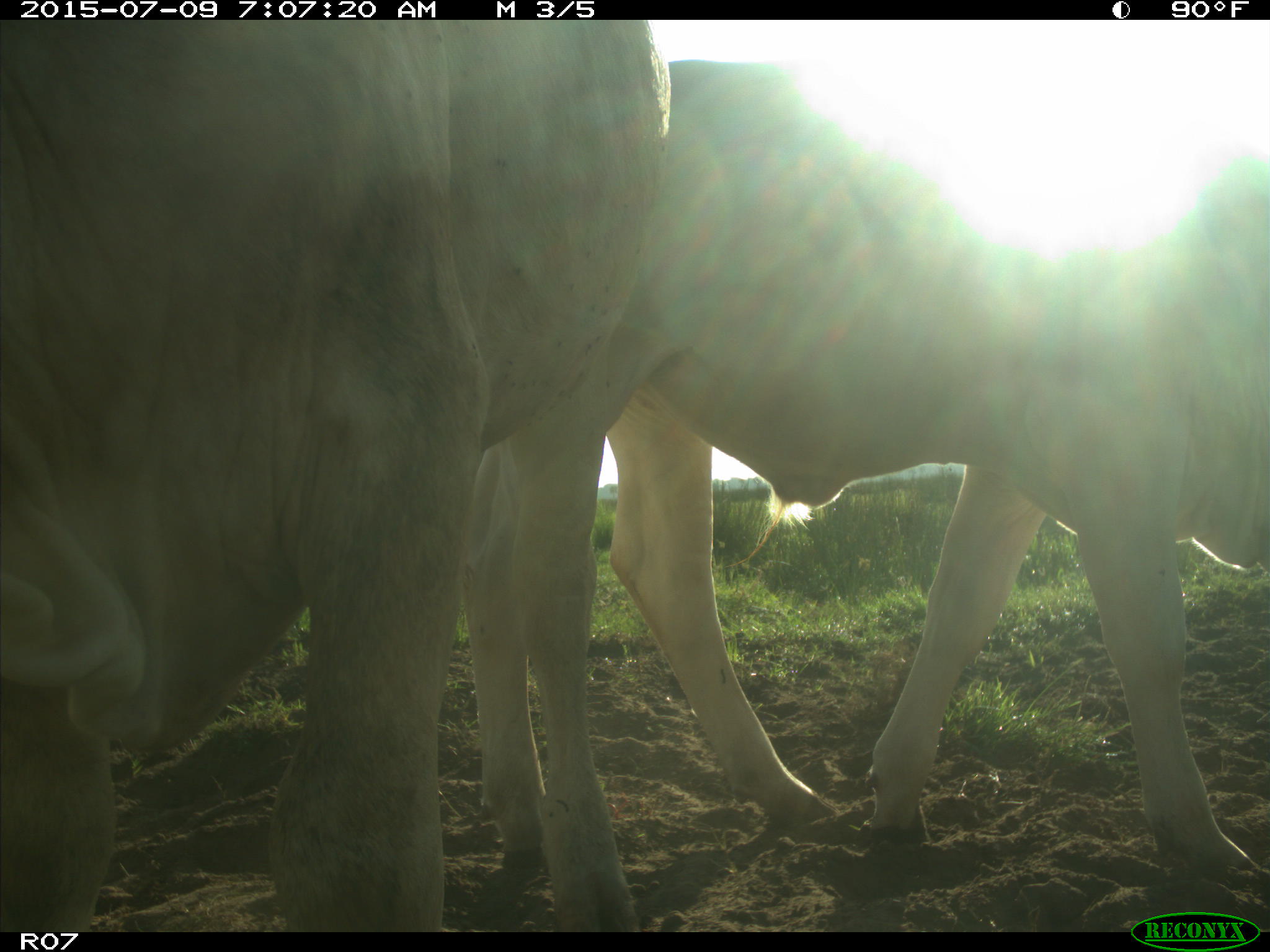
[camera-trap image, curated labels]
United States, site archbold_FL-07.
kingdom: Animalia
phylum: Chordata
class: Mammalia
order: Artiodactyla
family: Bovidae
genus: Bos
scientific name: Bos taurus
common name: domestic cow